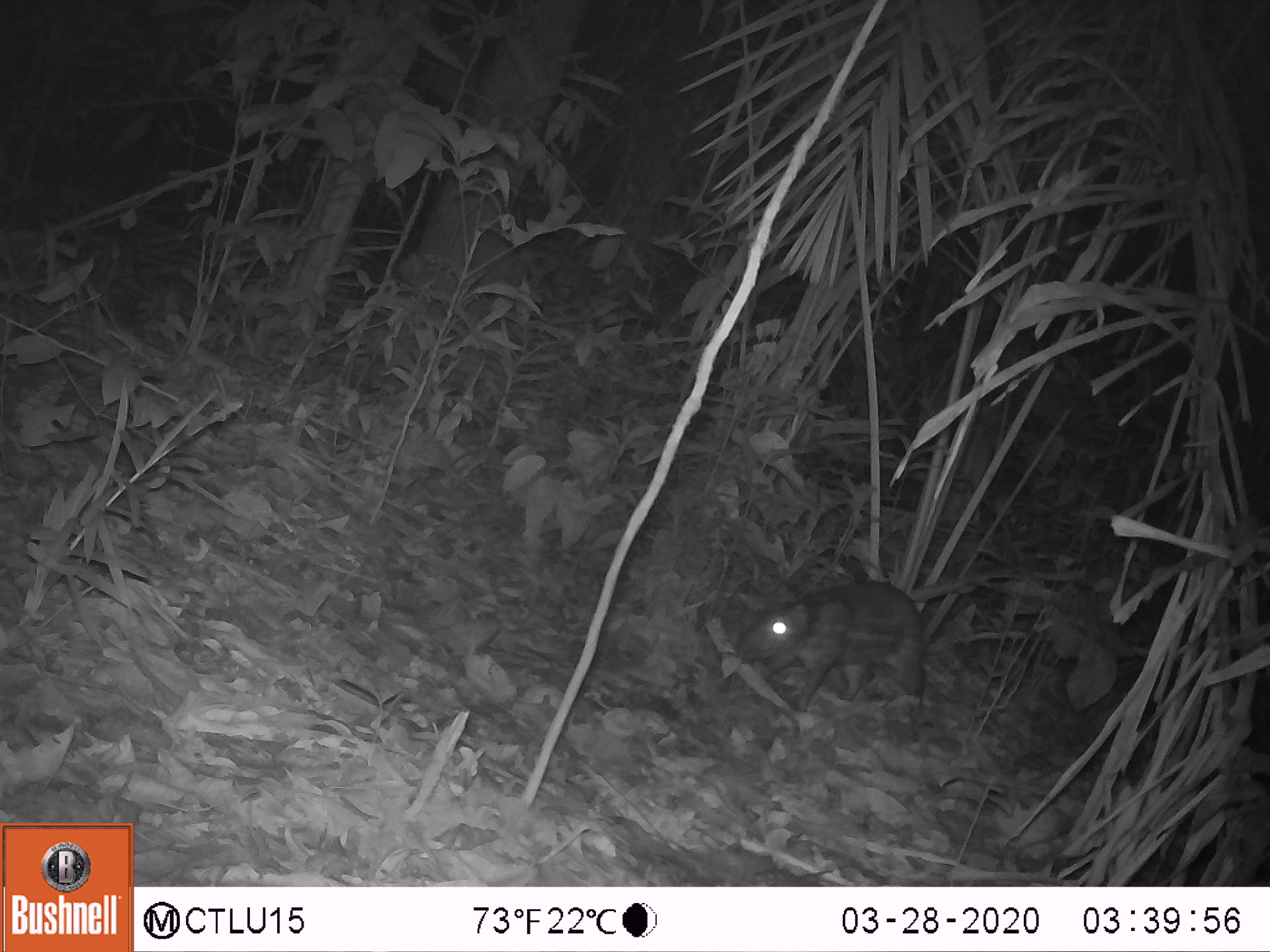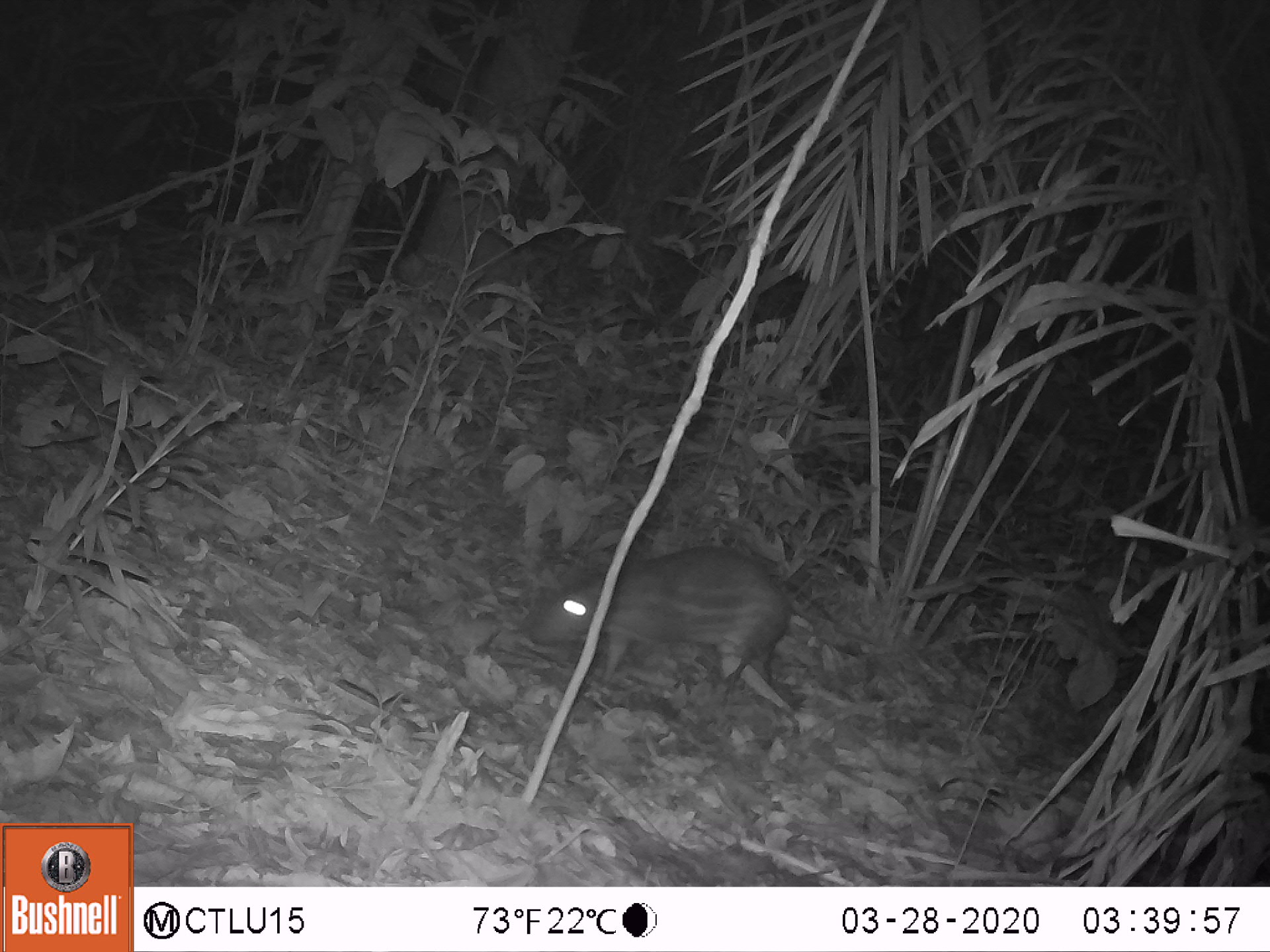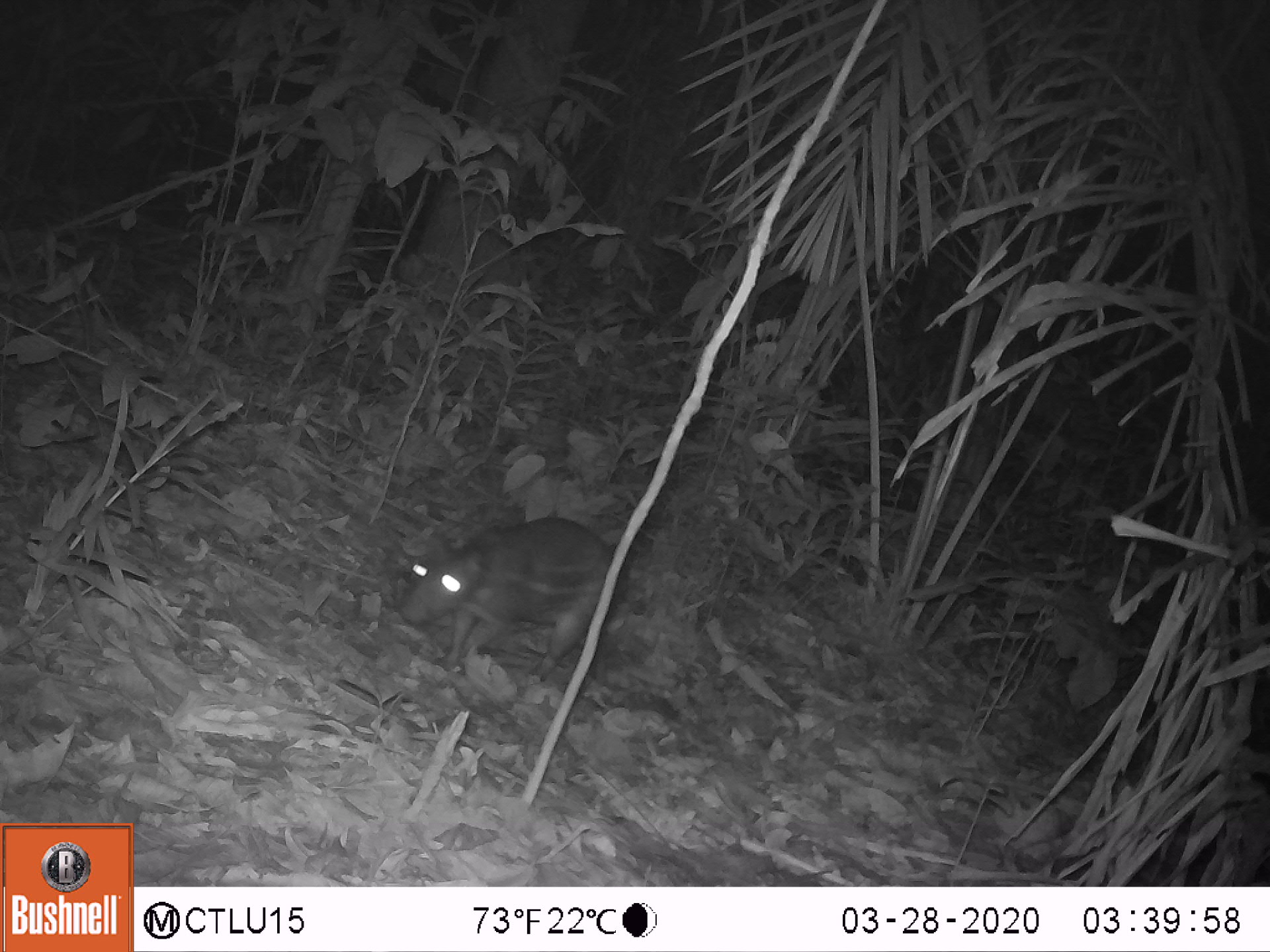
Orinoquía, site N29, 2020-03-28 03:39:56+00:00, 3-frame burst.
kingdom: Animalia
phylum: Chordata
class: Mammalia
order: Rodentia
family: Cuniculidae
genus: Cuniculus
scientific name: Cuniculus paca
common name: spotted paca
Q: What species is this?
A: Spotted paca (Cuniculus paca).